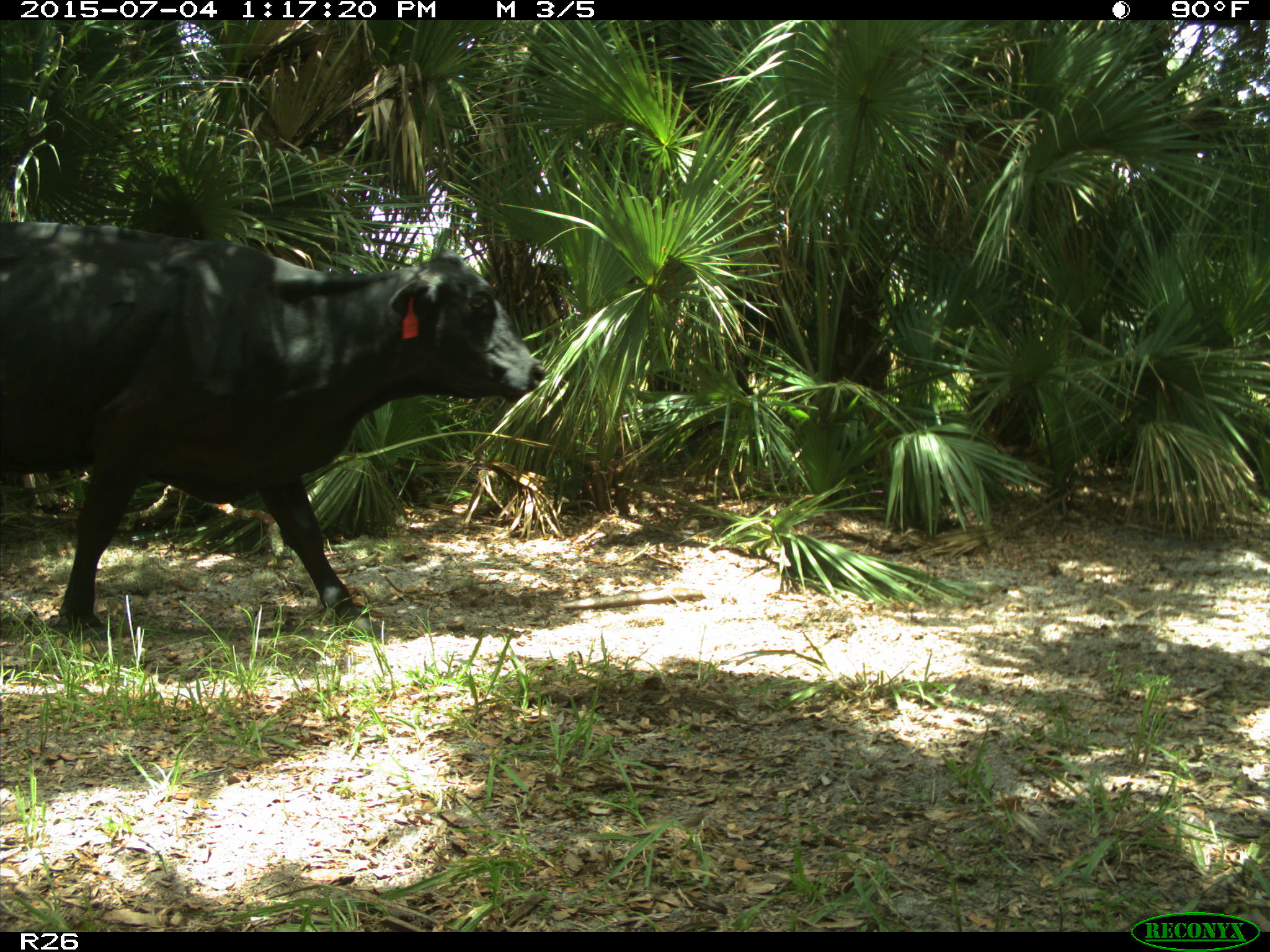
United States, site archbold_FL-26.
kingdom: Animalia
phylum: Chordata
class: Mammalia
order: Artiodactyla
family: Bovidae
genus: Bos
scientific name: Bos taurus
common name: domestic cow